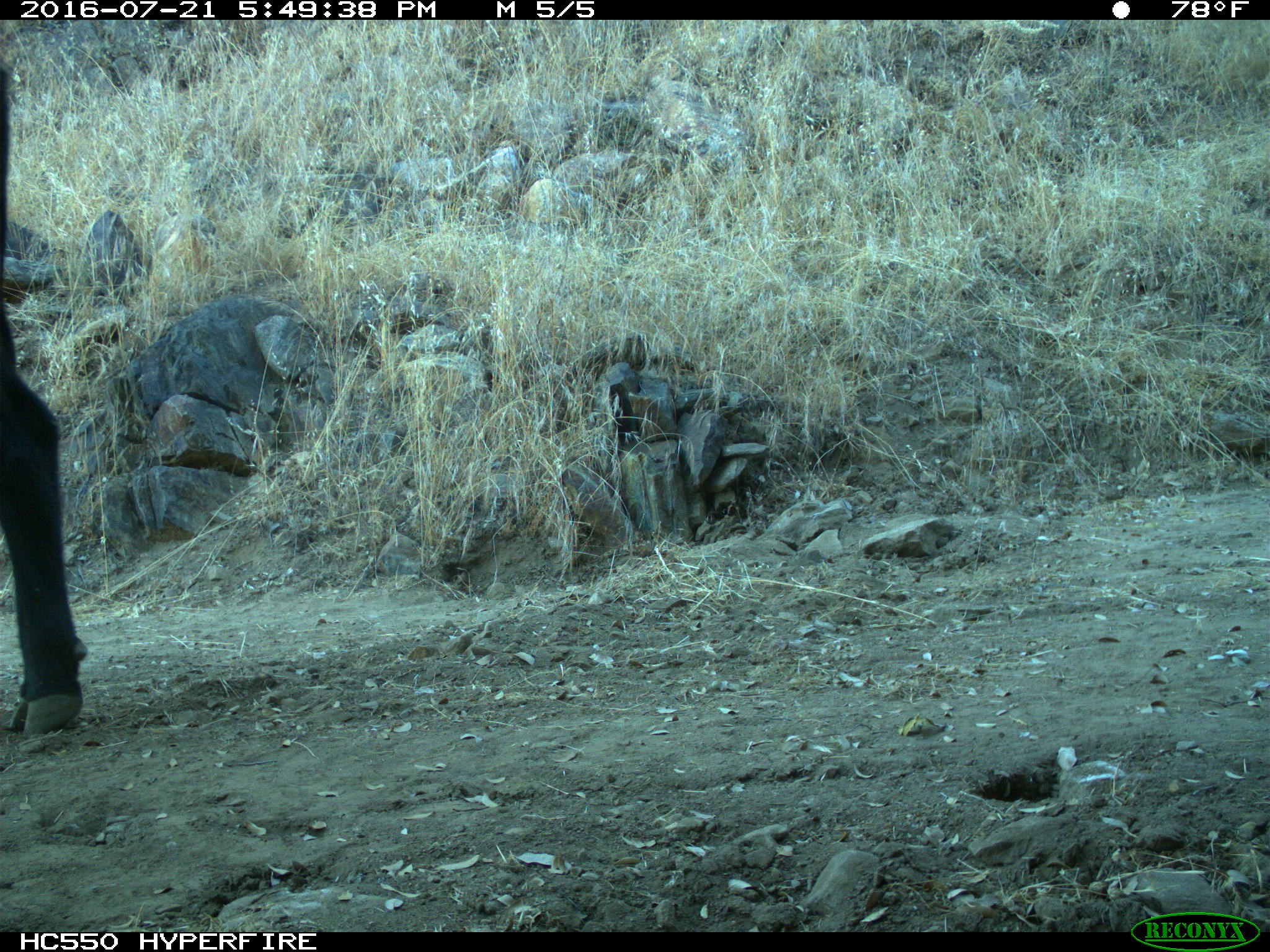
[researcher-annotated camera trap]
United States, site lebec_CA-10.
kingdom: Animalia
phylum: Chordata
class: Mammalia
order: Artiodactyla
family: Bovidae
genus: Bos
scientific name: Bos taurus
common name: domestic cow